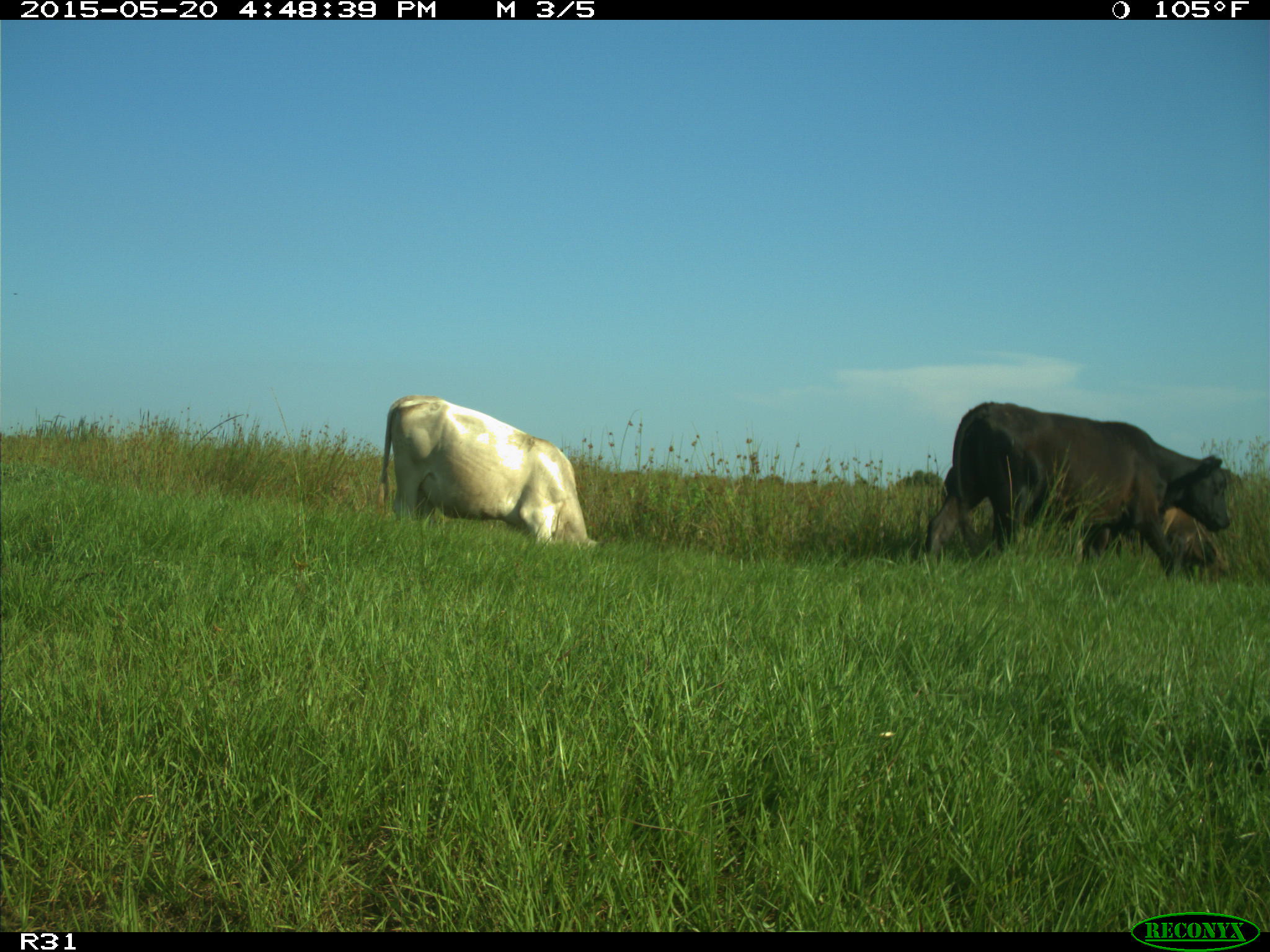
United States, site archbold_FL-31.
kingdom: Animalia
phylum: Chordata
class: Mammalia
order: Artiodactyla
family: Bovidae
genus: Bos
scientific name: Bos taurus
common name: domestic cow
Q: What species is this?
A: Bos taurus (domestic cow).